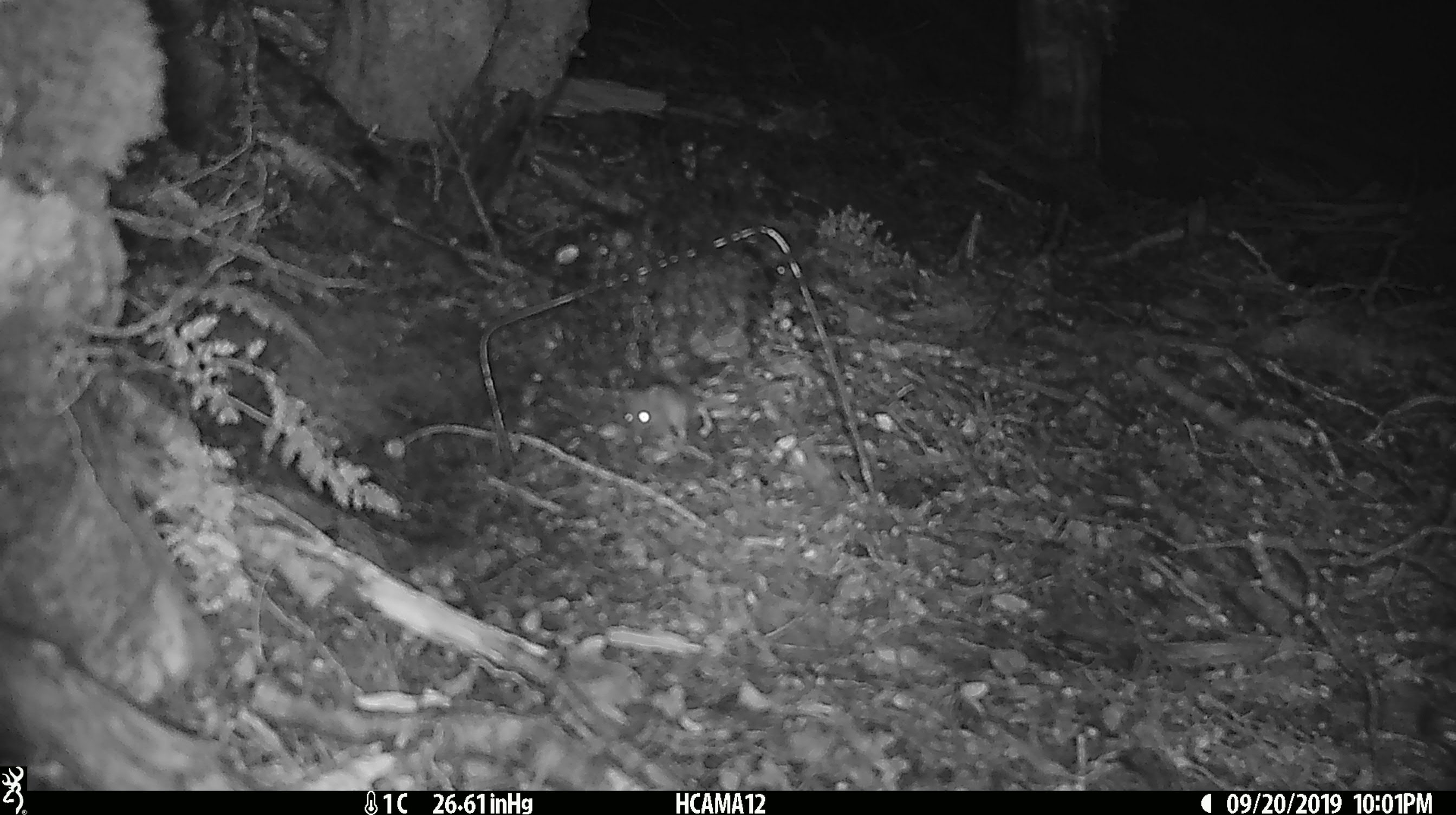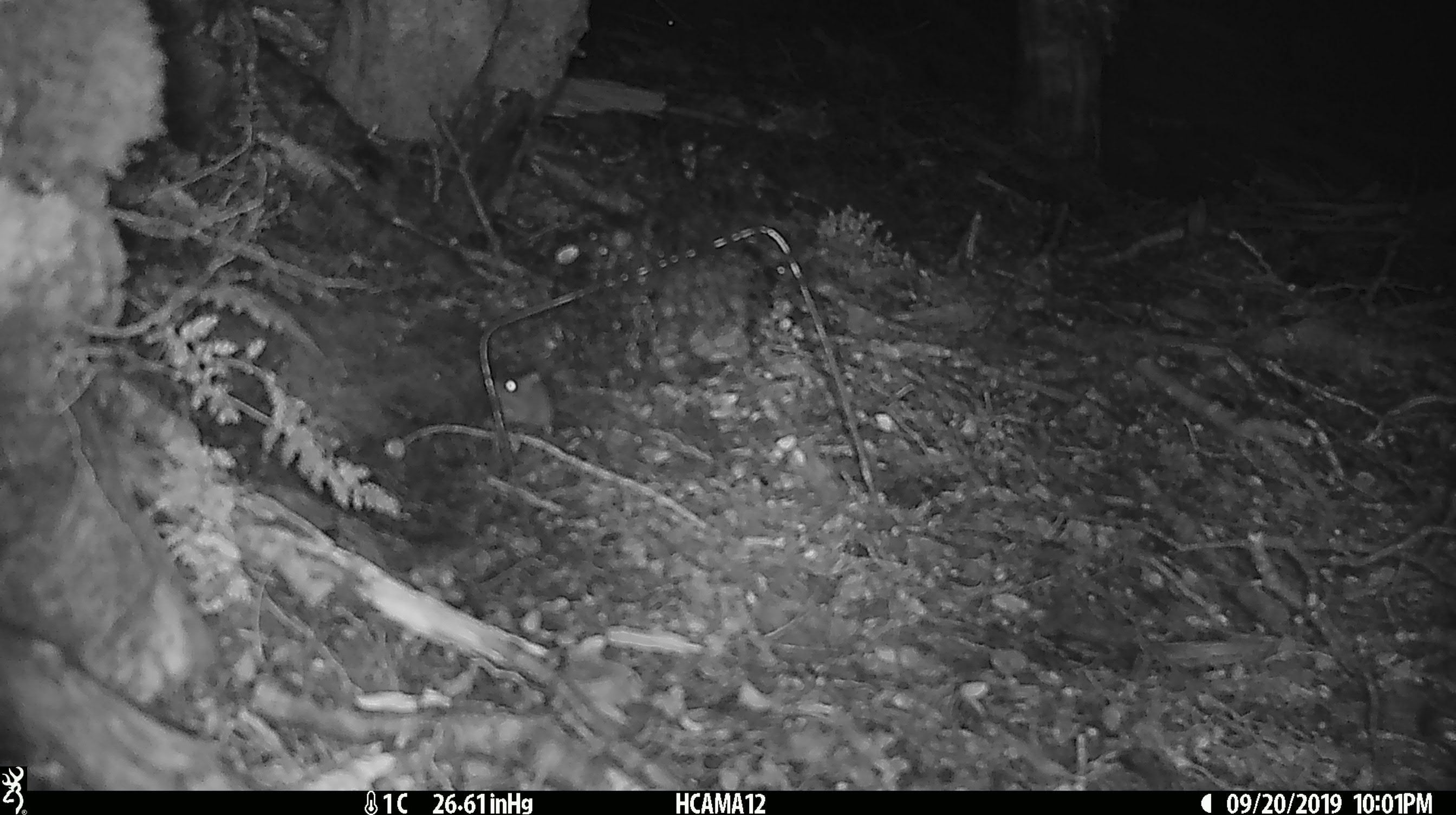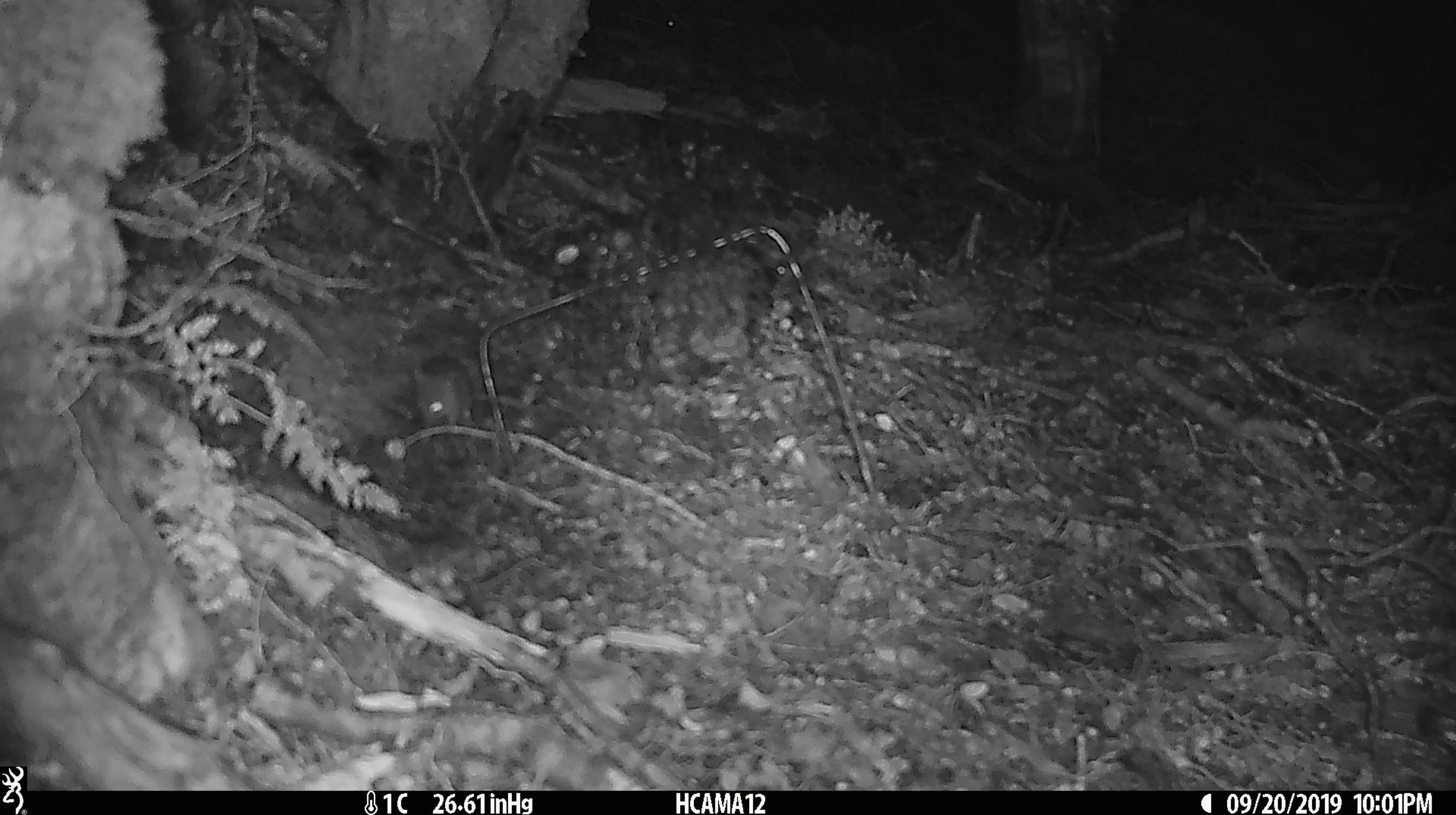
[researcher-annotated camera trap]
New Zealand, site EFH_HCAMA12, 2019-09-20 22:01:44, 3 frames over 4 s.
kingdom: Animalia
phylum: Chordata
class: Mammalia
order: Rodentia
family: Muridae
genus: Mus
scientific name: Mus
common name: mouse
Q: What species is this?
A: Mouse (Mus).